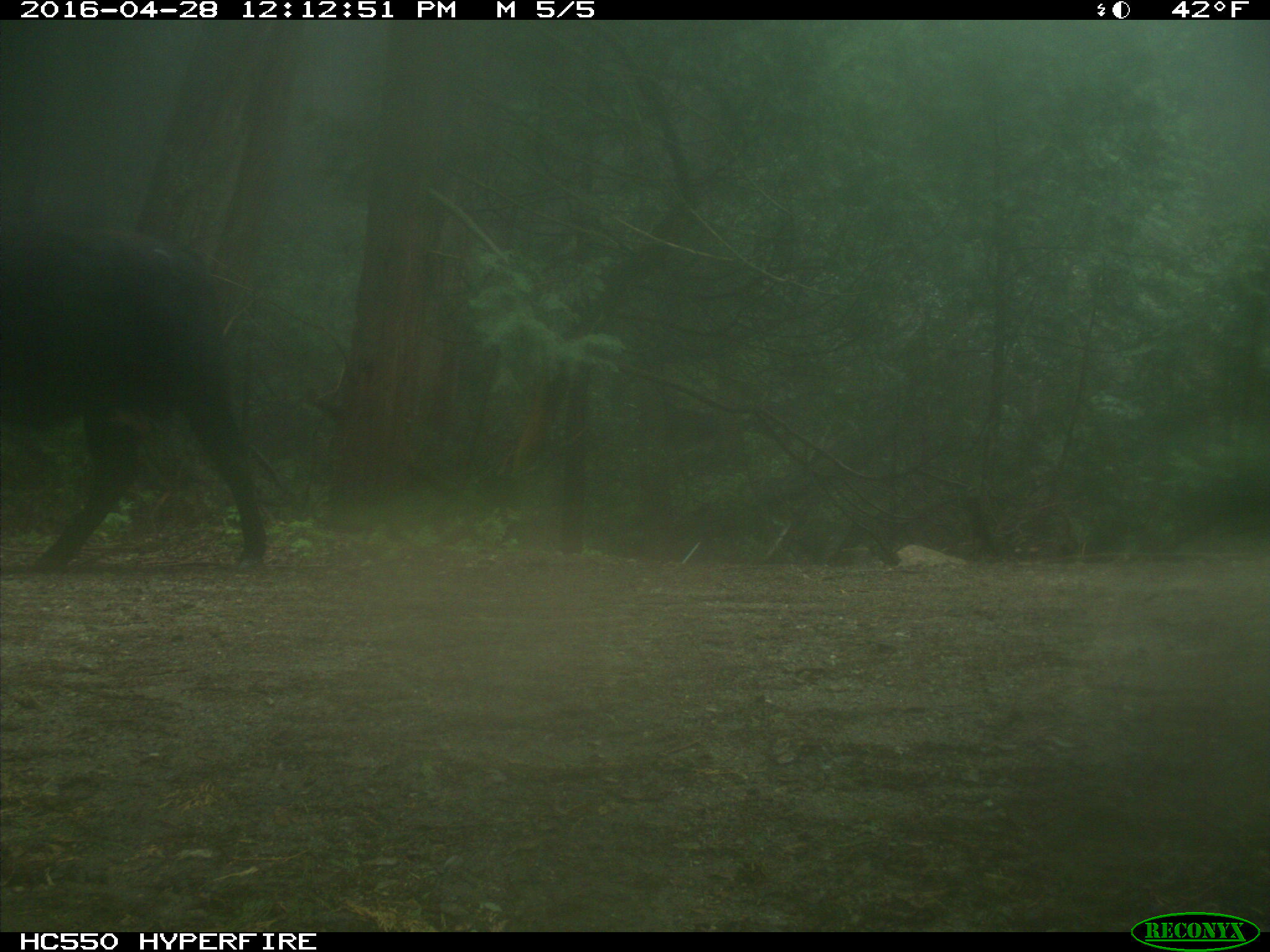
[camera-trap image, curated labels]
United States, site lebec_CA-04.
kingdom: Animalia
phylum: Chordata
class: Mammalia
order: Artiodactyla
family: Bovidae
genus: Bos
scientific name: Bos taurus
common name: domestic cow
Bos taurus (domestic cow).